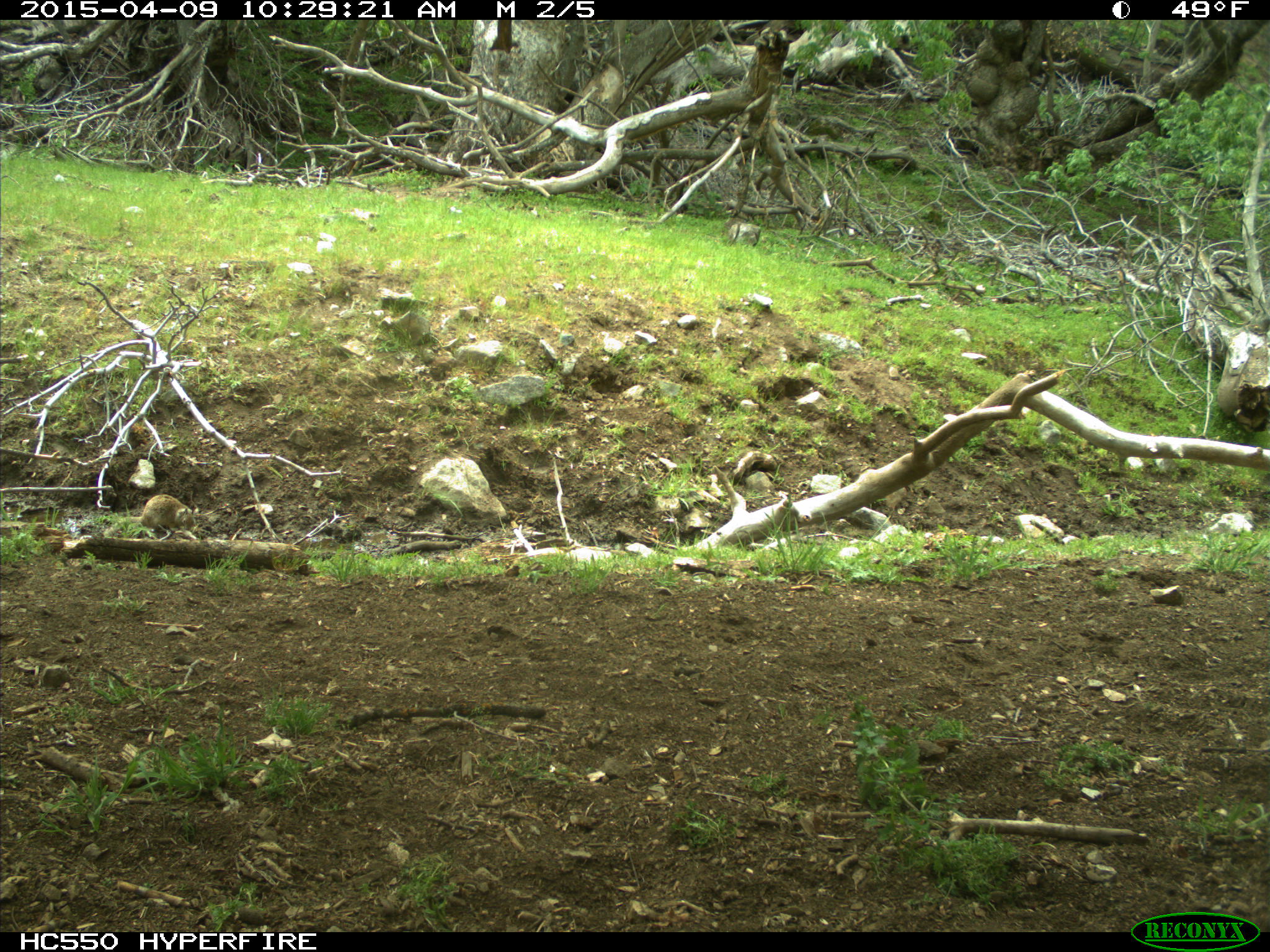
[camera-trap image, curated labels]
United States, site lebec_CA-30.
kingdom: Animalia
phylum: Chordata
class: Mammalia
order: Rodentia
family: Sciuridae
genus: Otospermophilus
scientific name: Otospermophilus beecheyi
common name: california ground squirrel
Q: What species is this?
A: Otospermophilus beecheyi (california ground squirrel).